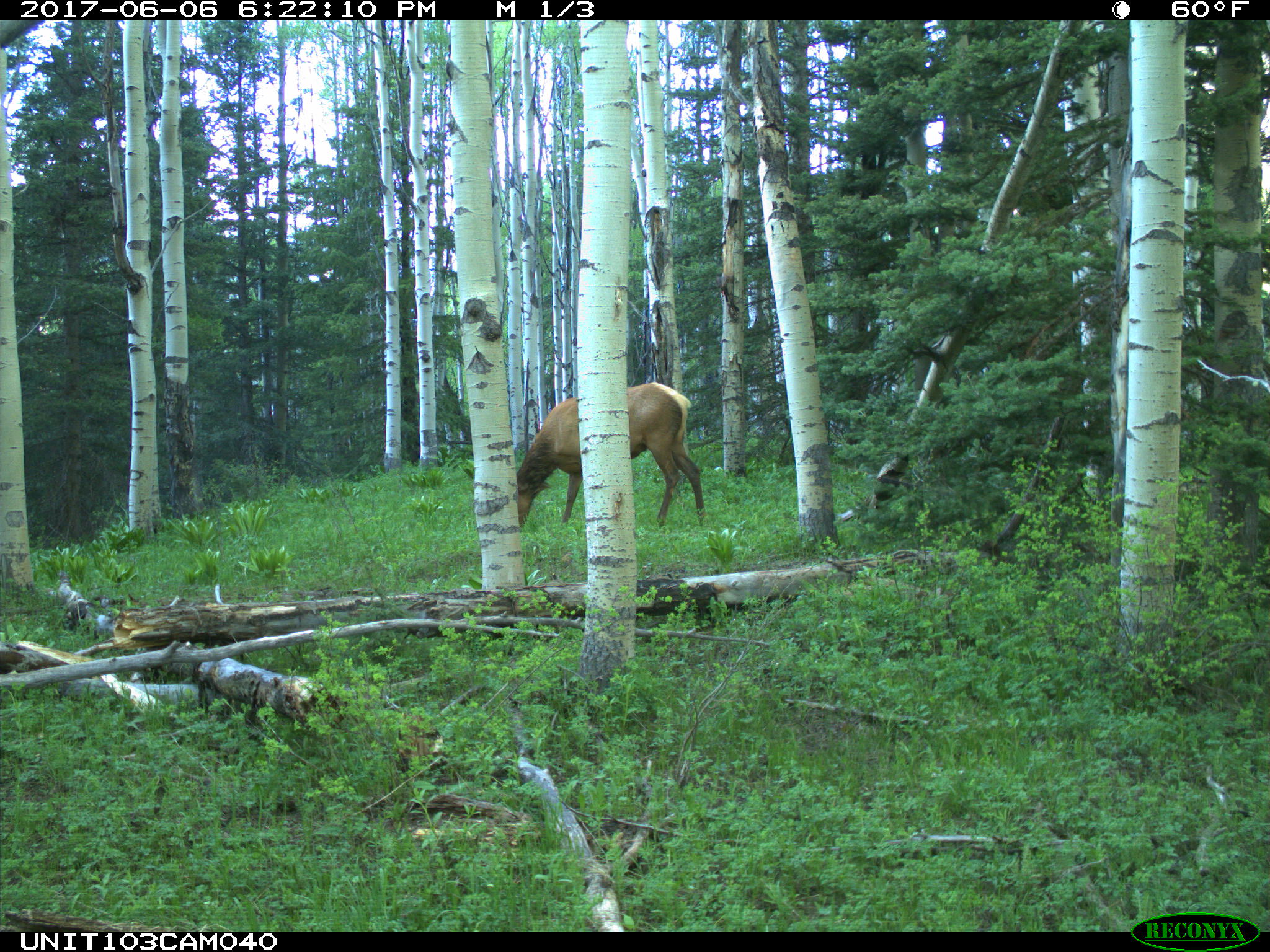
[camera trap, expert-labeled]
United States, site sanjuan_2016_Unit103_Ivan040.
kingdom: Animalia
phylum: Chordata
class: Mammalia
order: Artiodactyla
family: Cervidae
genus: Cervus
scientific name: Cervus elaphus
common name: red deer